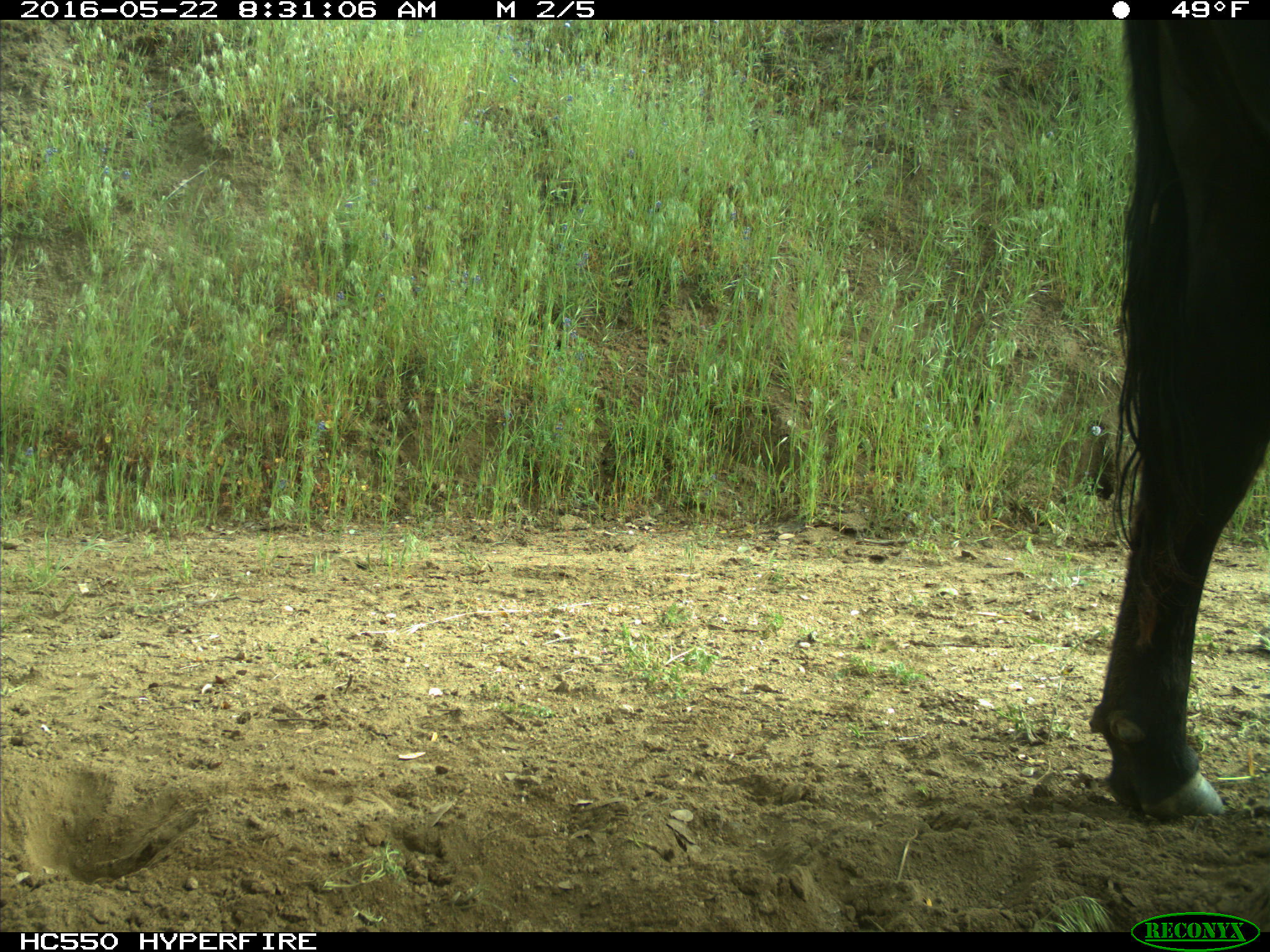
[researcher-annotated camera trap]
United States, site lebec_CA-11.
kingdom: Animalia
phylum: Chordata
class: Mammalia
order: Artiodactyla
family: Bovidae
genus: Bos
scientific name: Bos taurus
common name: domestic cow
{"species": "Bos taurus (domestic cow)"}